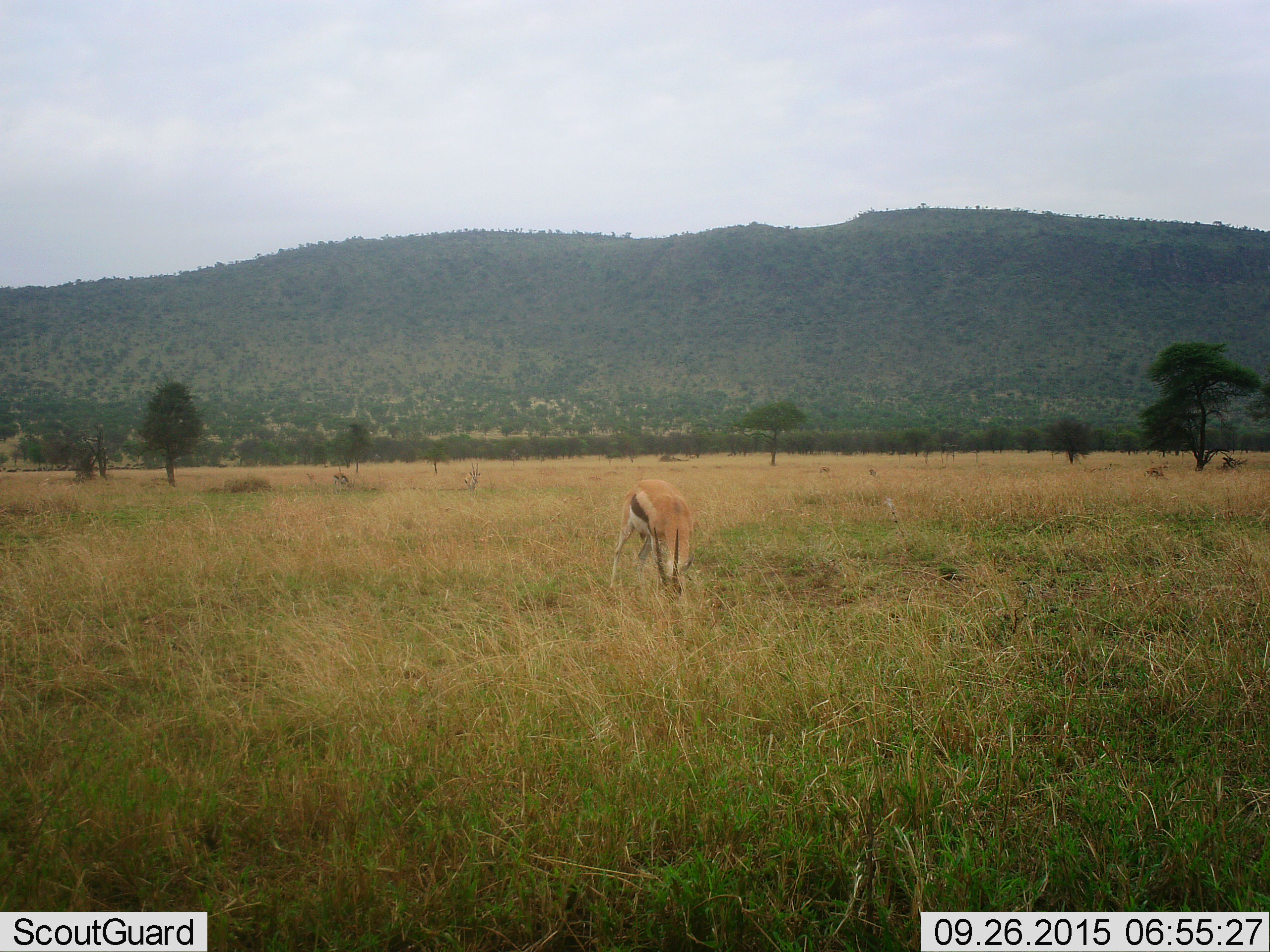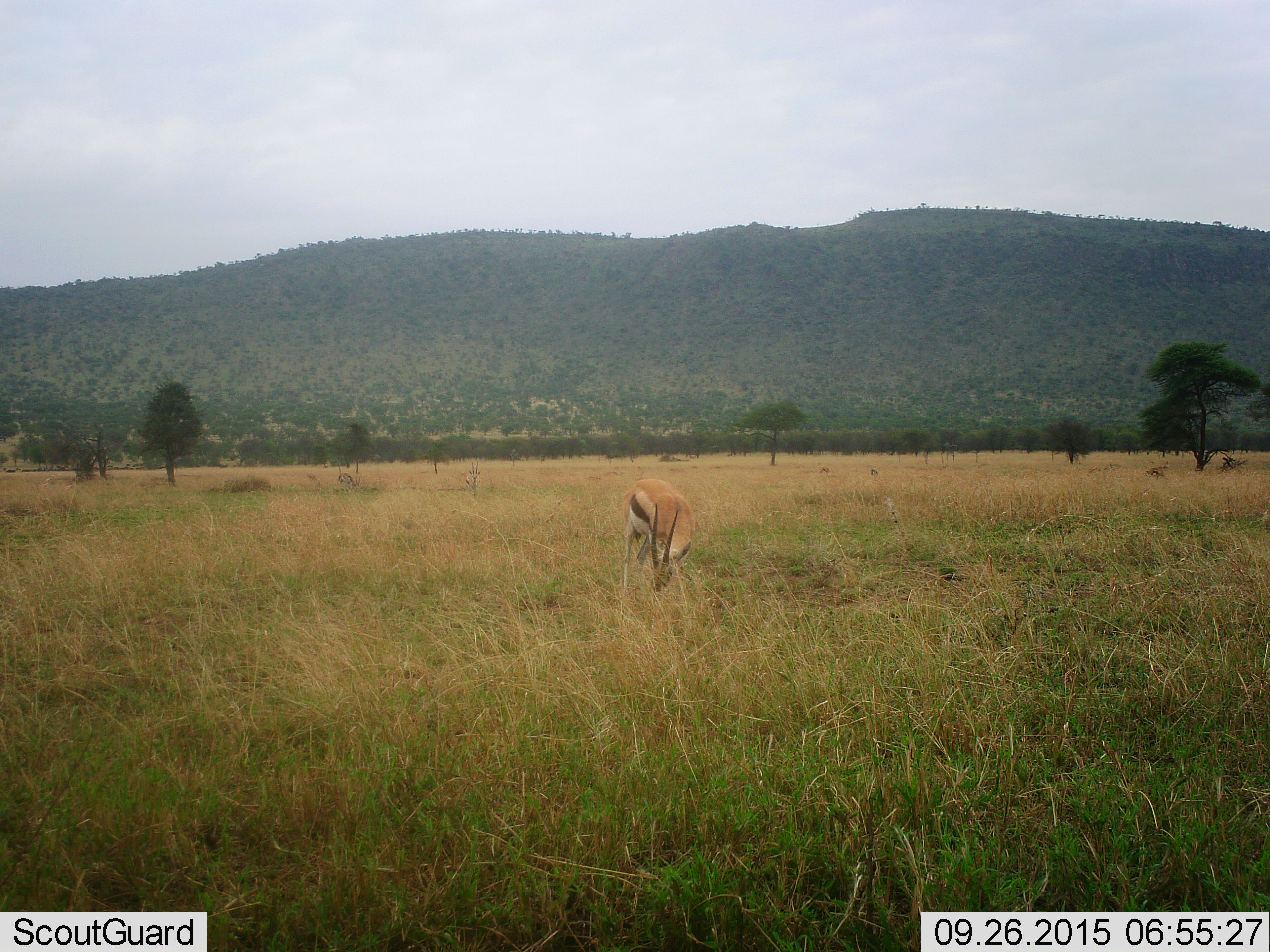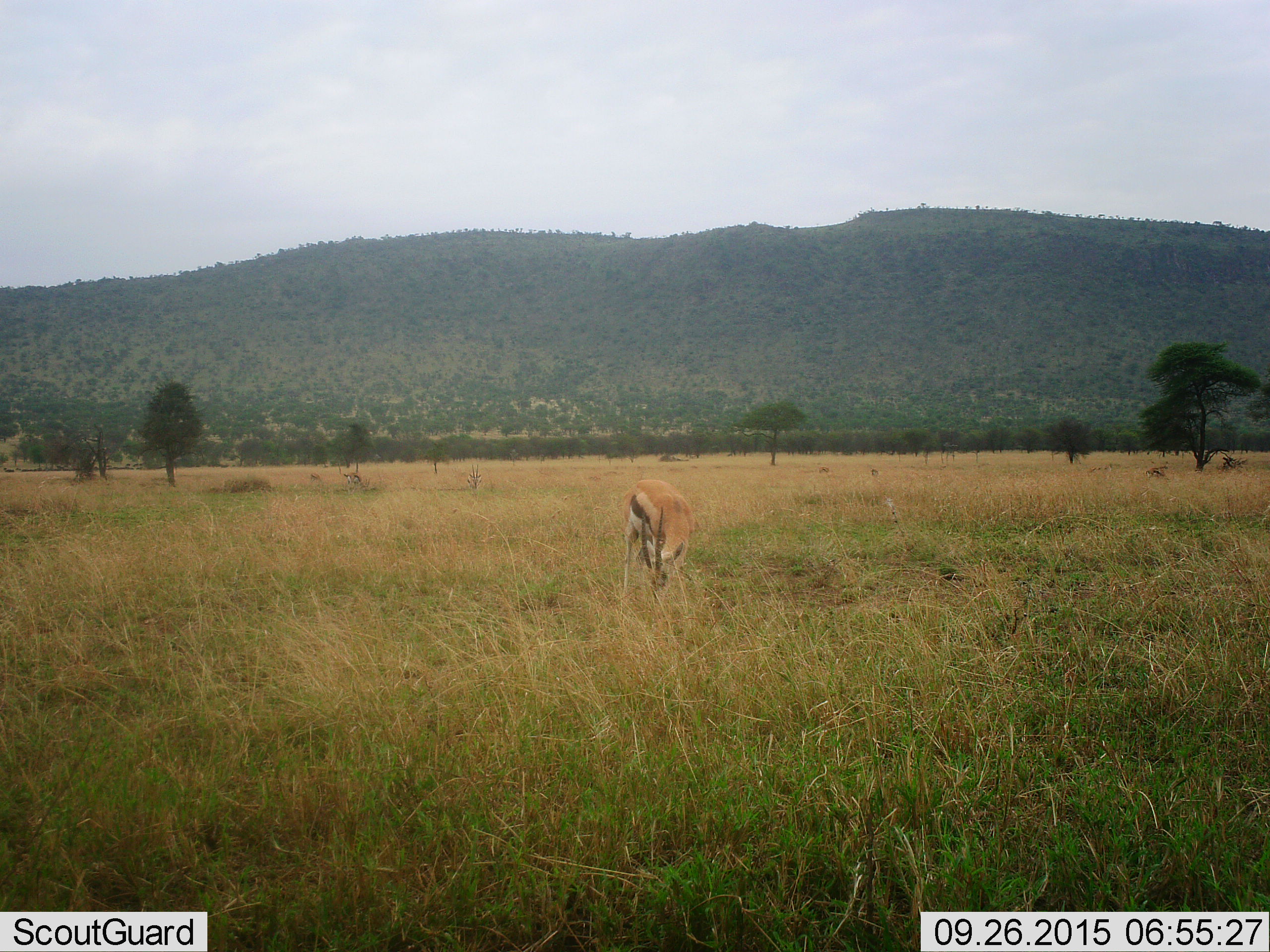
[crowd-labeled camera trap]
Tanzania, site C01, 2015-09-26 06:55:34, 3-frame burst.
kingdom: Animalia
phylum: Chordata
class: Mammalia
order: Artiodactyla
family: Bovidae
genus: Eudorcas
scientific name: Eudorcas thomsonii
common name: thomson's gazelle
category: gazellethomsons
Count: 1.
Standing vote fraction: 26%.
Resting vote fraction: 0%.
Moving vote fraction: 11%.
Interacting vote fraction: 0%.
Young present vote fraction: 0%.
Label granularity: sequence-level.